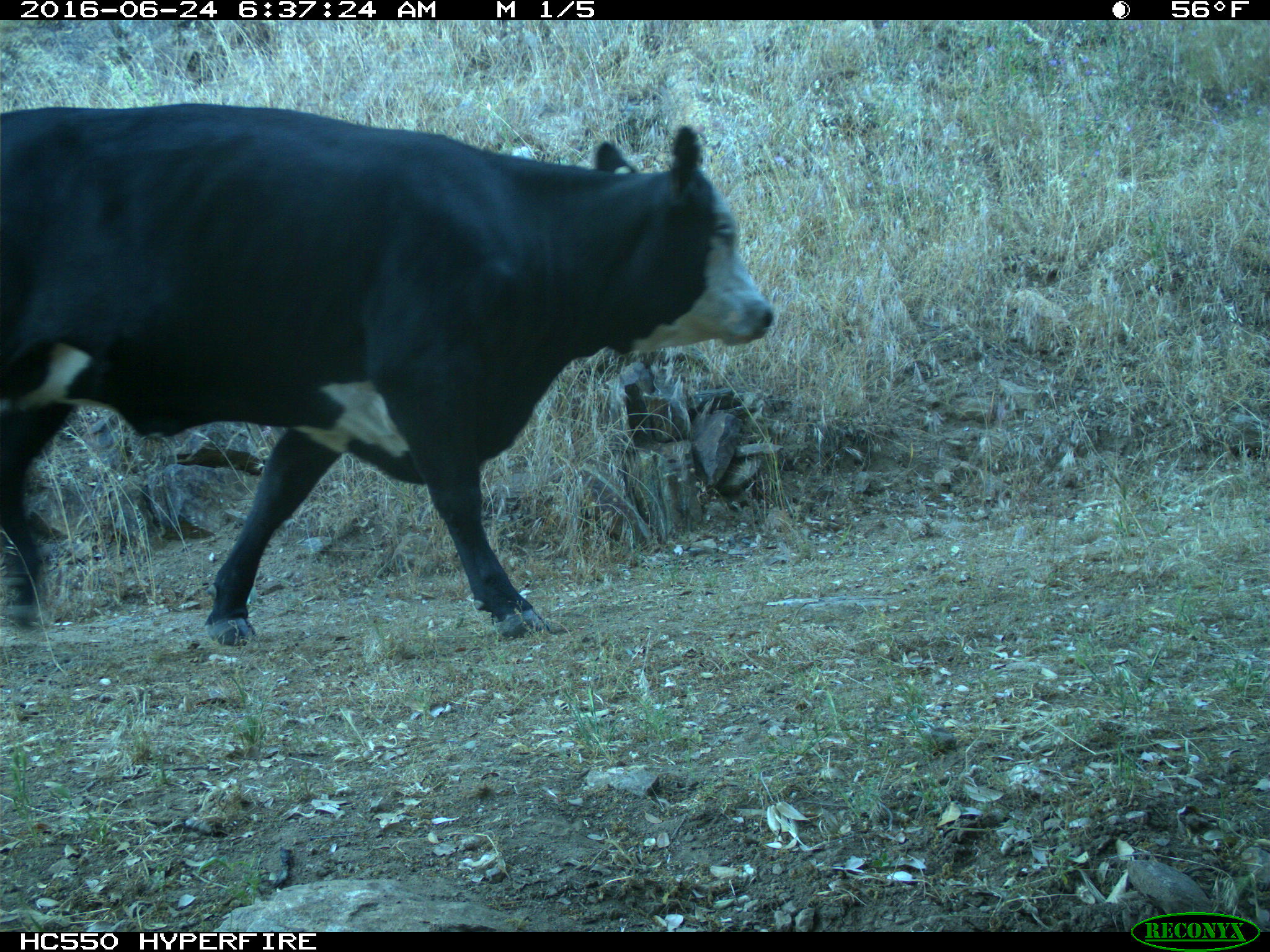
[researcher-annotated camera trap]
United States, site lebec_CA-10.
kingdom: Animalia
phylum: Chordata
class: Mammalia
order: Artiodactyla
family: Bovidae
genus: Bos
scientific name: Bos taurus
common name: domestic cow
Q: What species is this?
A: Bos taurus (domestic cow).